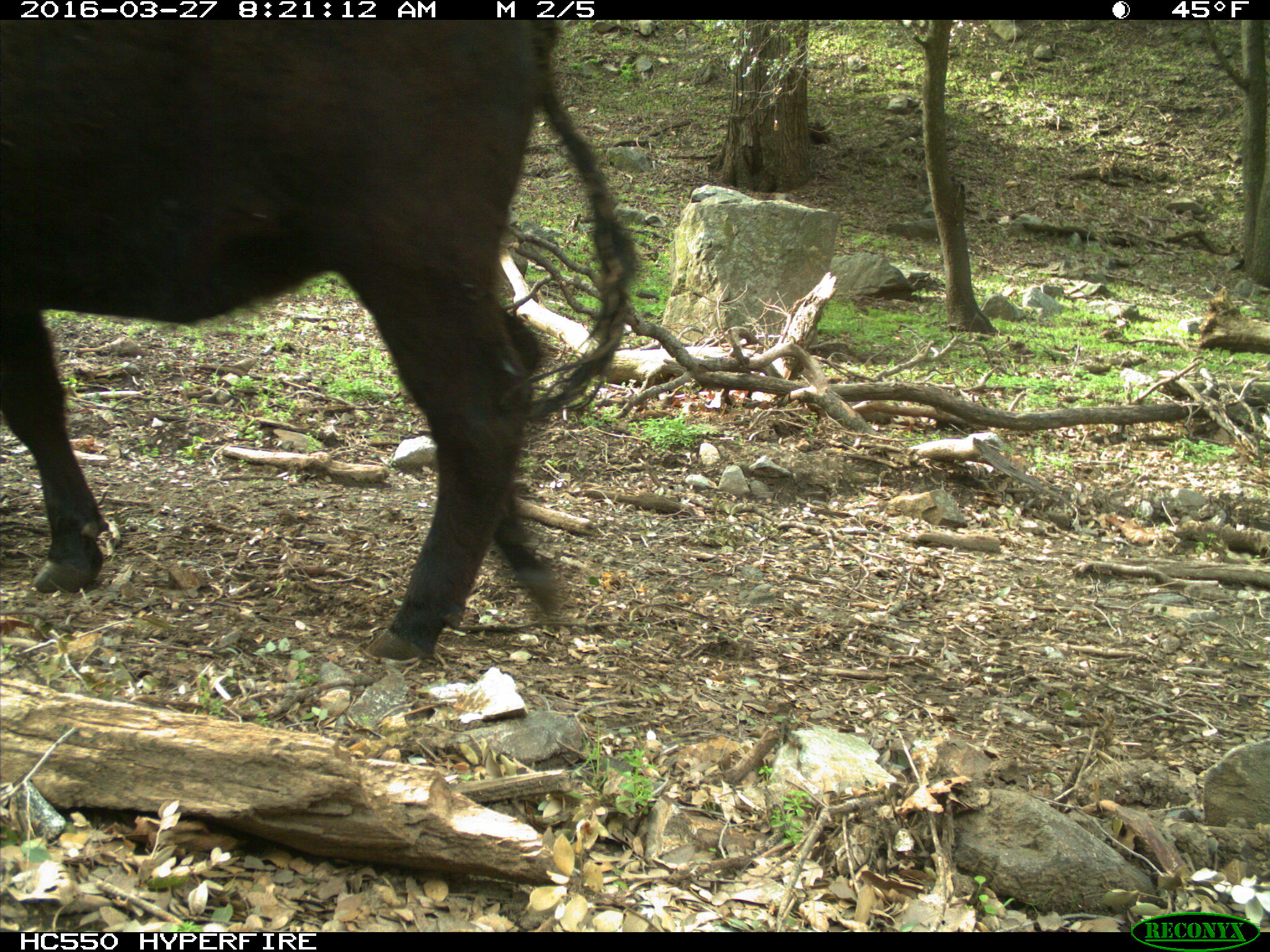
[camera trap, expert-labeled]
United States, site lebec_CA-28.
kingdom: Animalia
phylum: Chordata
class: Mammalia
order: Artiodactyla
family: Bovidae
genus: Bos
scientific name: Bos taurus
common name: domestic cow